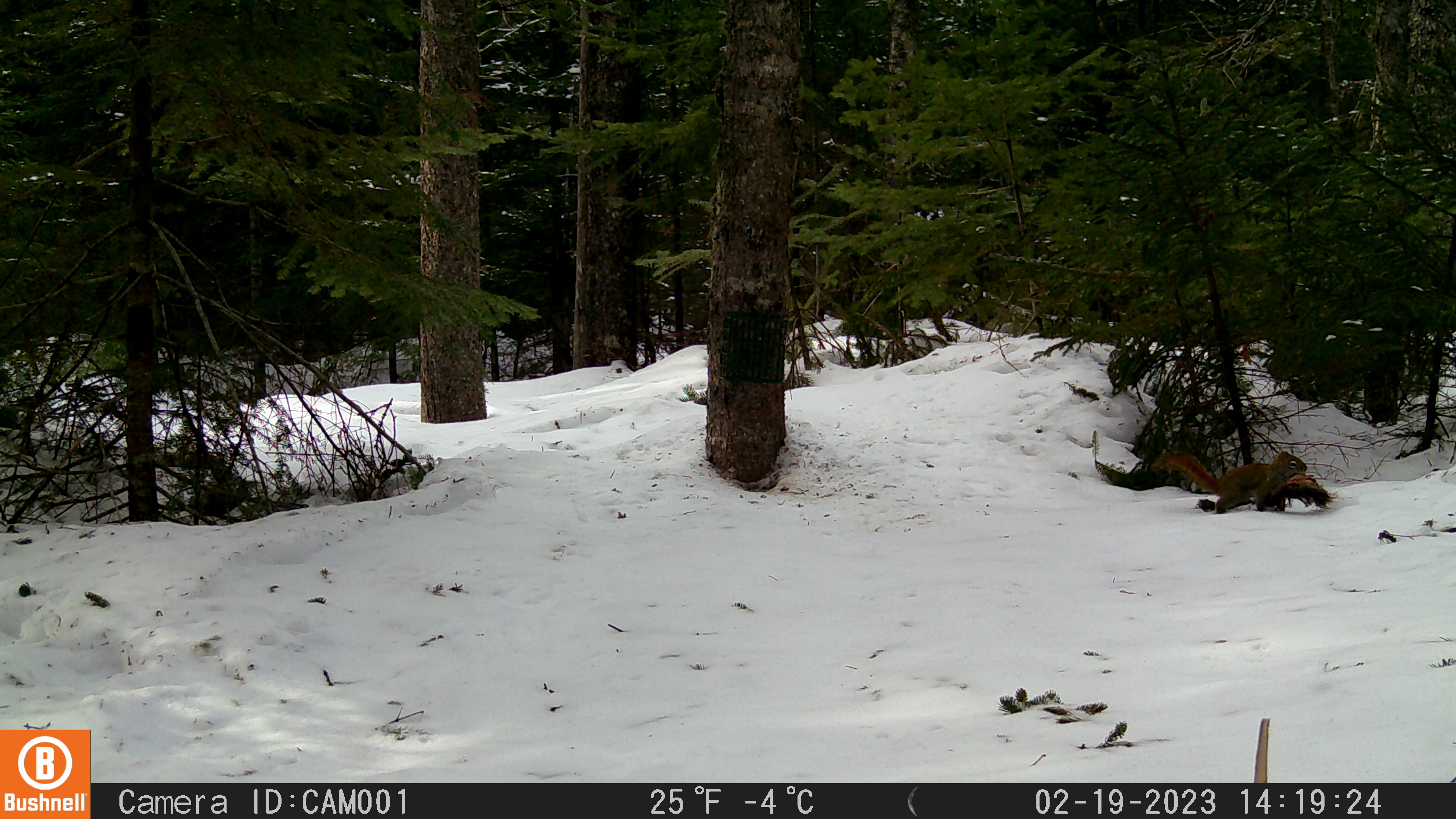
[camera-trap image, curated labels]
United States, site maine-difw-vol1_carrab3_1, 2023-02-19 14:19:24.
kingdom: Animalia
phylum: Chordata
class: Mammalia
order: Rodentia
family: Sciuridae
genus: Tamiasciurus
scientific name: Tamiasciurus hudsonicus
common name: red squirrel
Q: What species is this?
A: Red squirrel (Tamiasciurus hudsonicus).